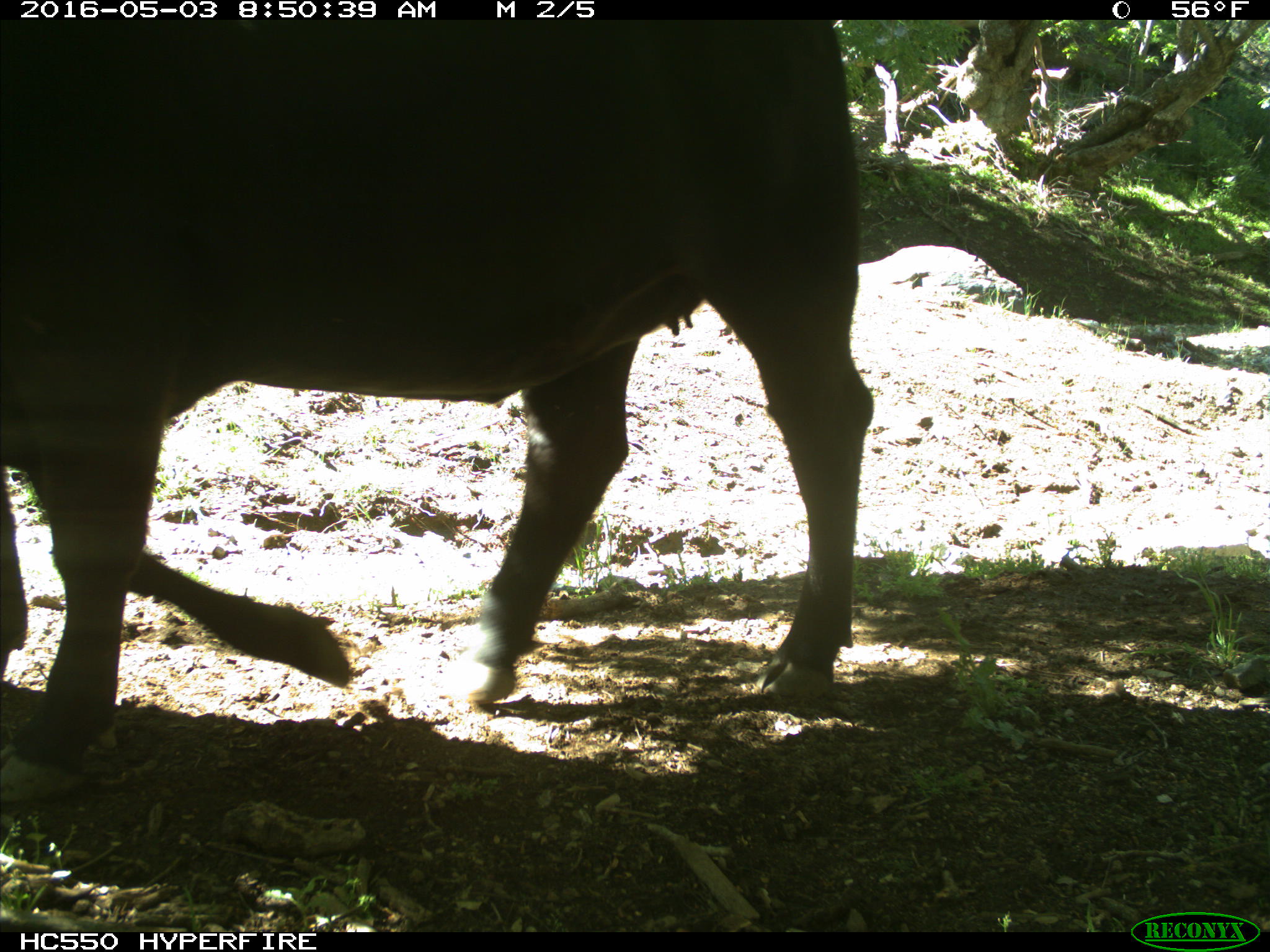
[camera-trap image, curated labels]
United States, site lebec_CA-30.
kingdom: Animalia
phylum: Chordata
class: Mammalia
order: Artiodactyla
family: Bovidae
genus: Bos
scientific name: Bos taurus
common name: domestic cow